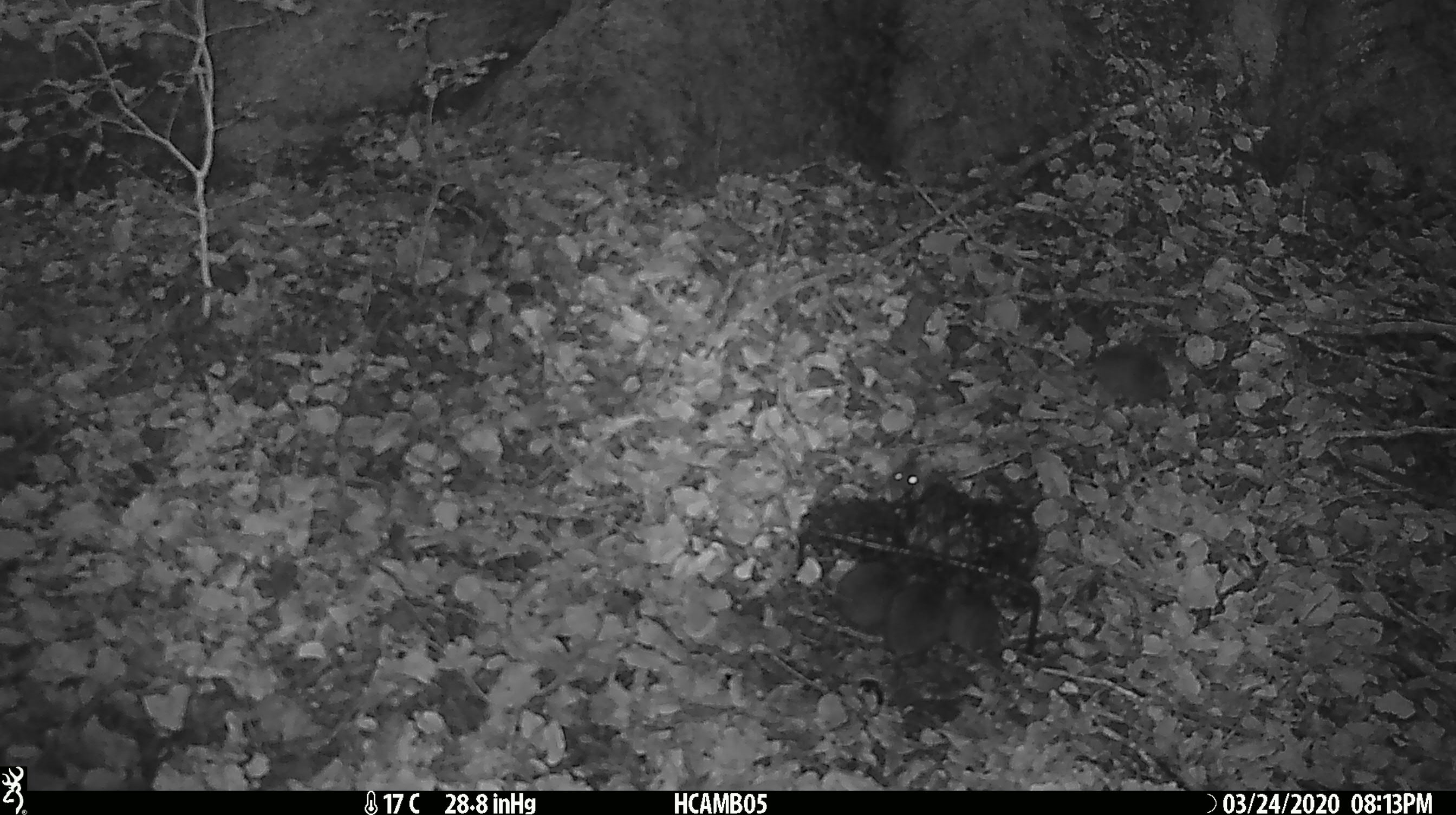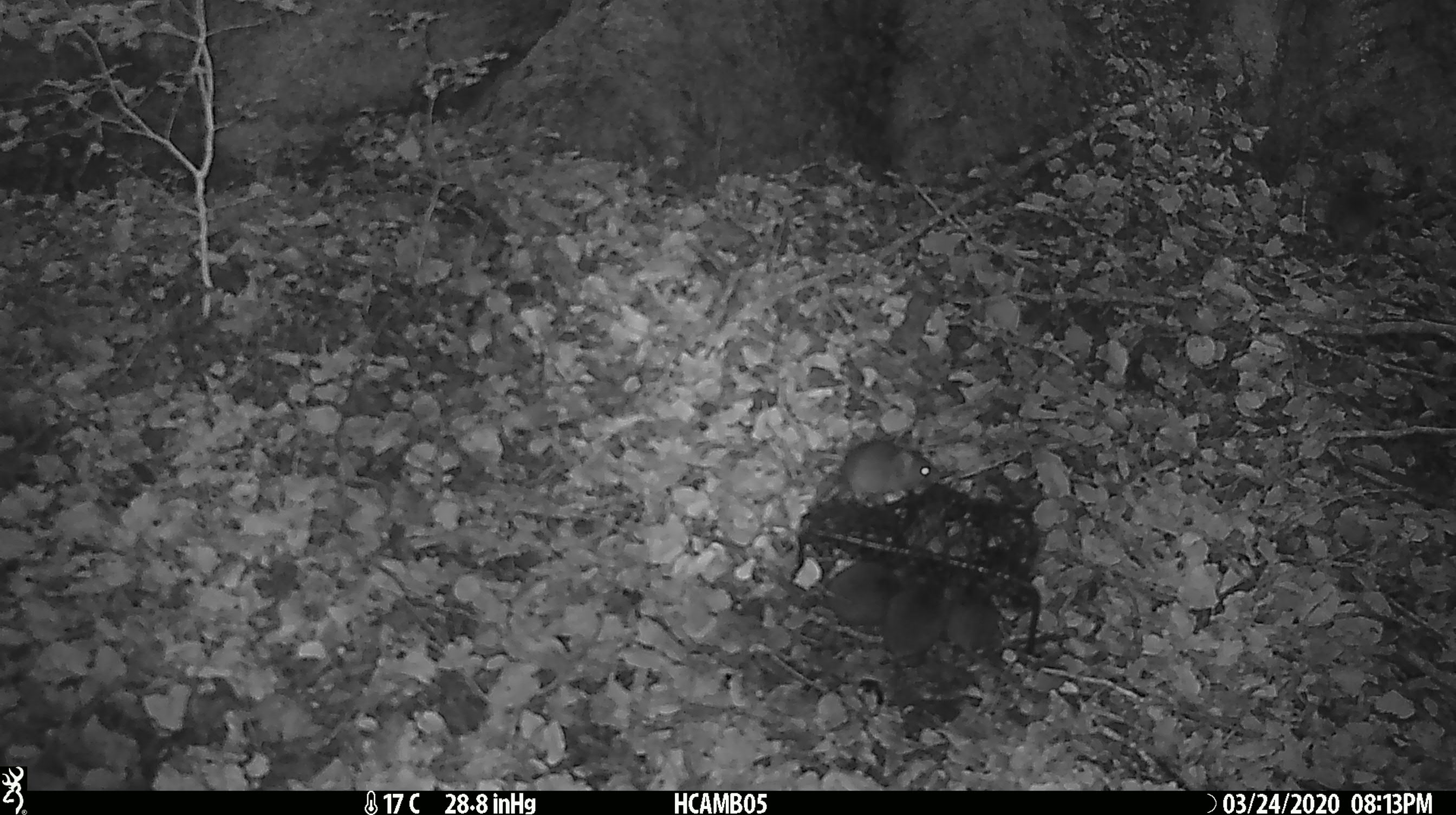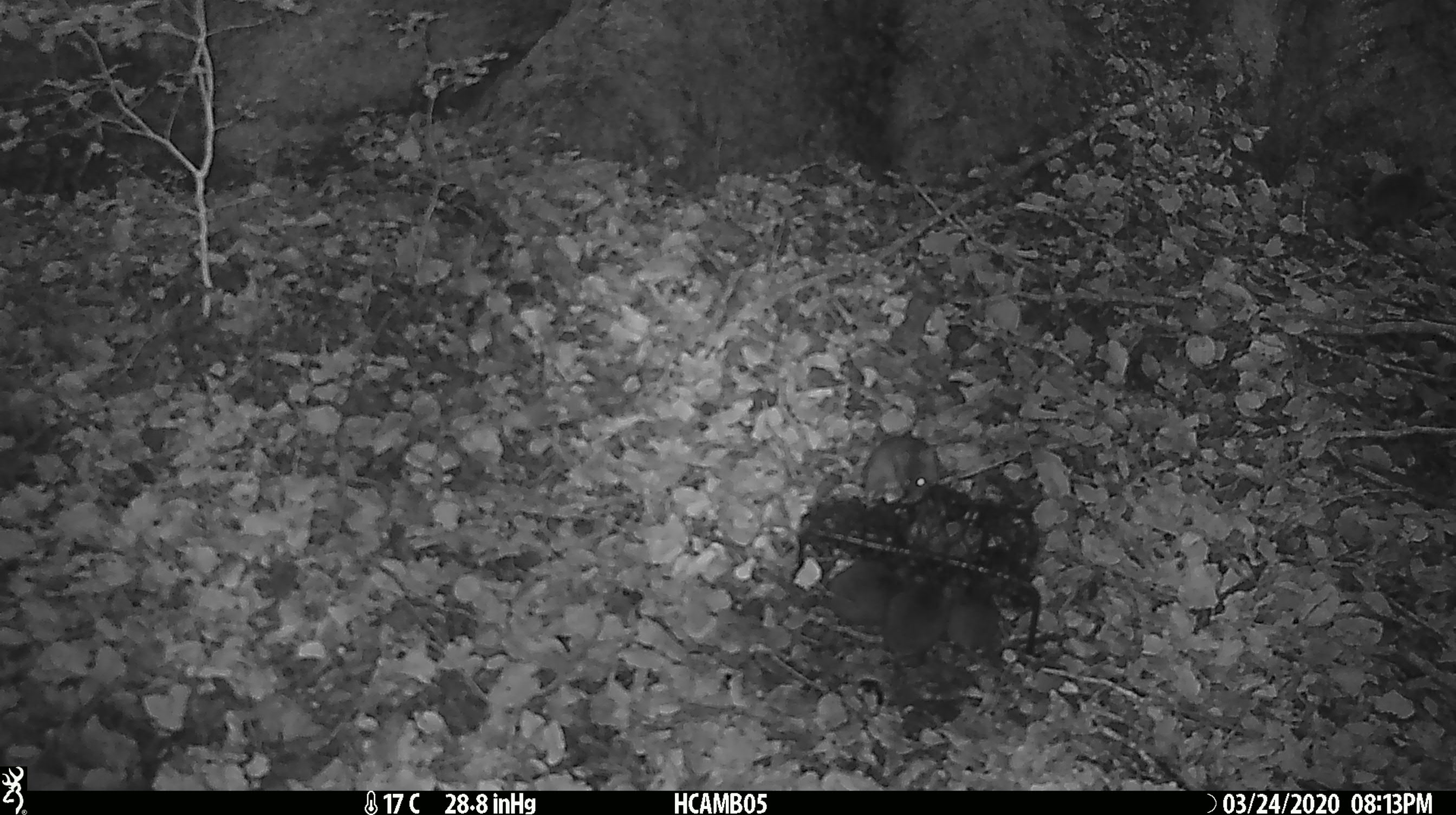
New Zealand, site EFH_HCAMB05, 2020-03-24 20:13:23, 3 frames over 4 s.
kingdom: Animalia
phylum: Chordata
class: Mammalia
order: Rodentia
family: Muridae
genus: Mus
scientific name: Mus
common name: mouse